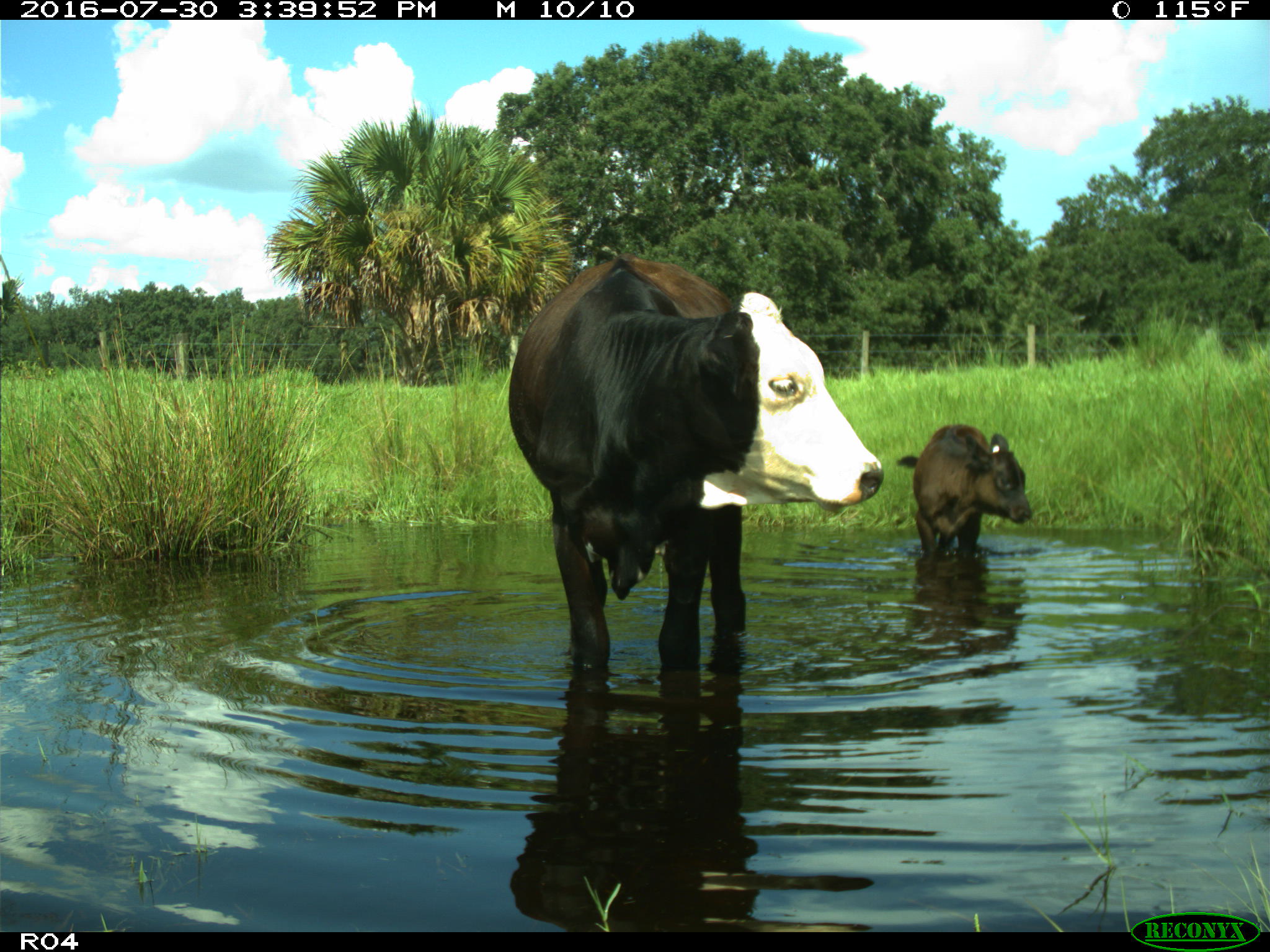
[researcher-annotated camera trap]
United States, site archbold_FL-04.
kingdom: Animalia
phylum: Chordata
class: Mammalia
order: Artiodactyla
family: Bovidae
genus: Bos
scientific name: Bos taurus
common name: domestic cow